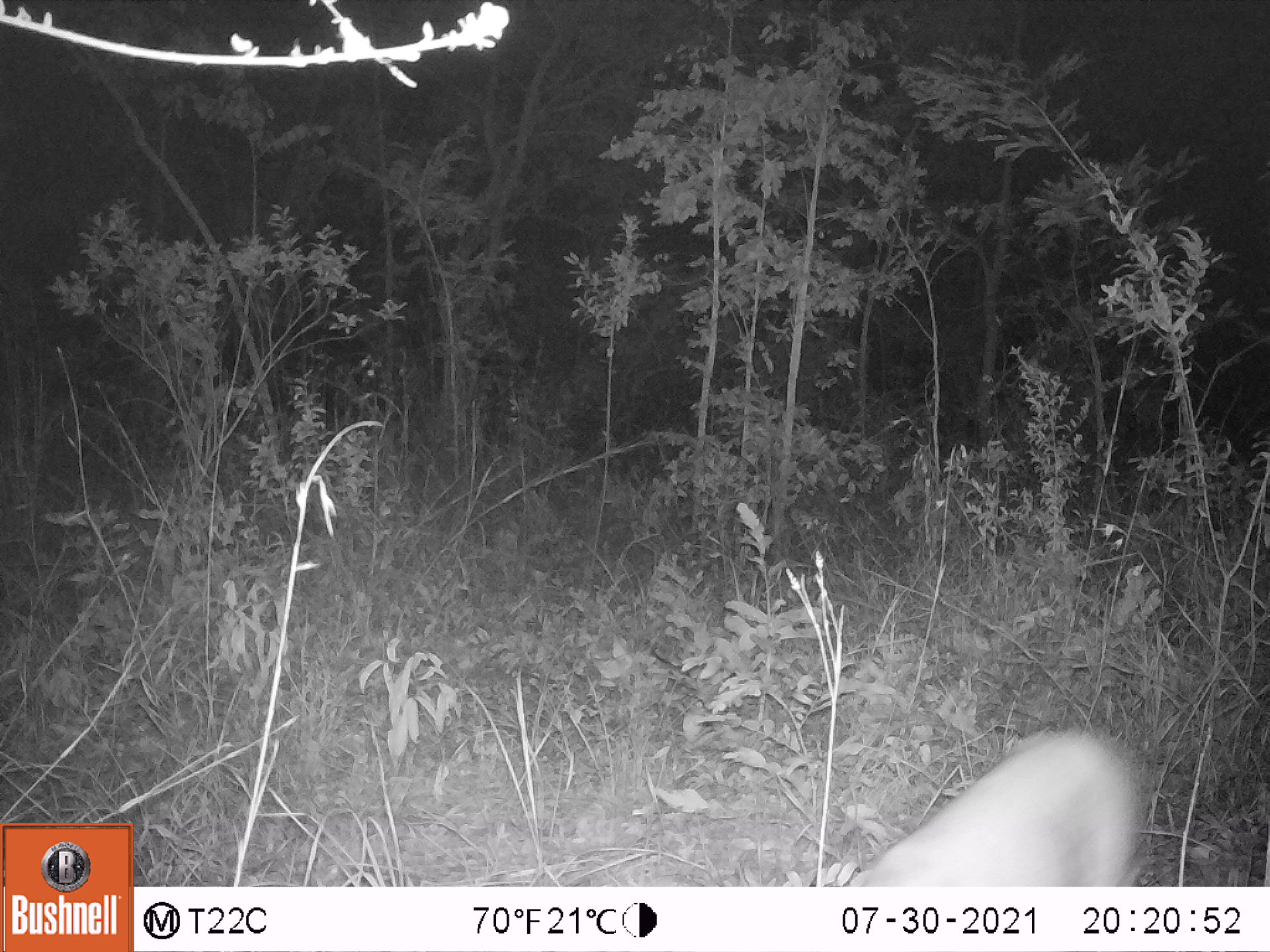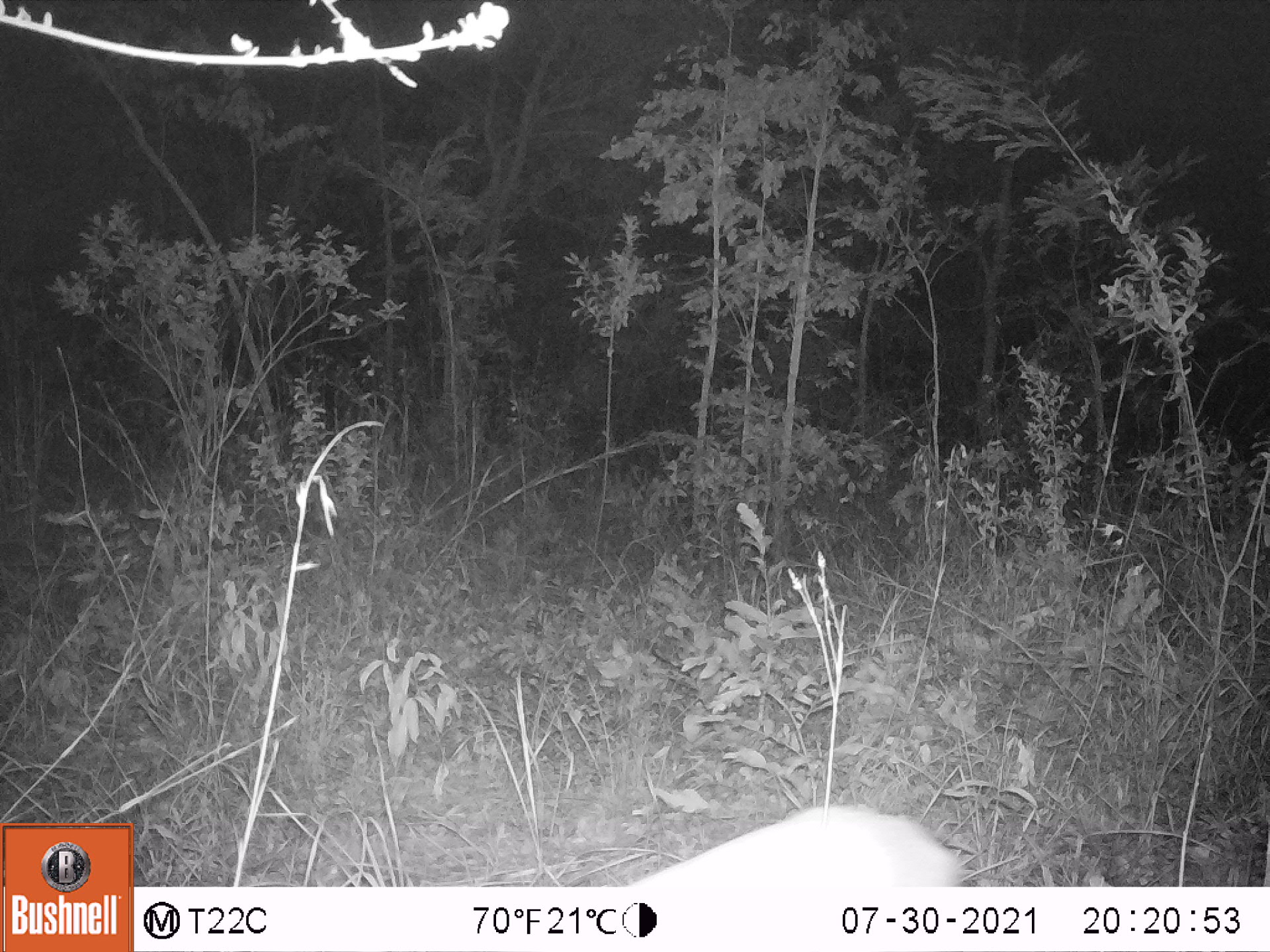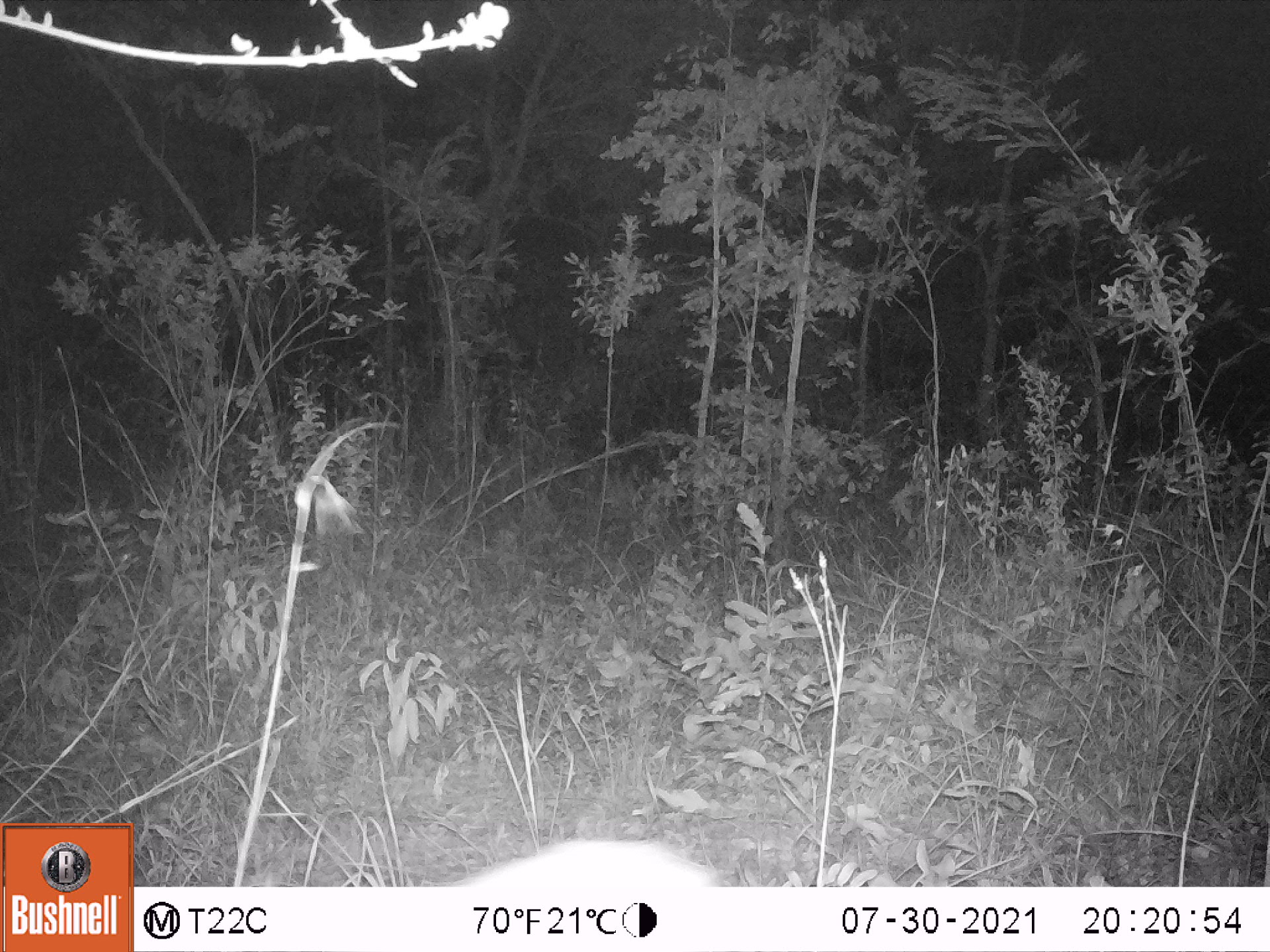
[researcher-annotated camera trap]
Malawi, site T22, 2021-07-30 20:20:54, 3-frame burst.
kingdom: Animalia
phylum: Chordata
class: Mammalia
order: Artiodactyla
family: Bovidae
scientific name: Antilopinae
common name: small antelope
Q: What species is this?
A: Small antelope (Antilopinae).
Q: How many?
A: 1.